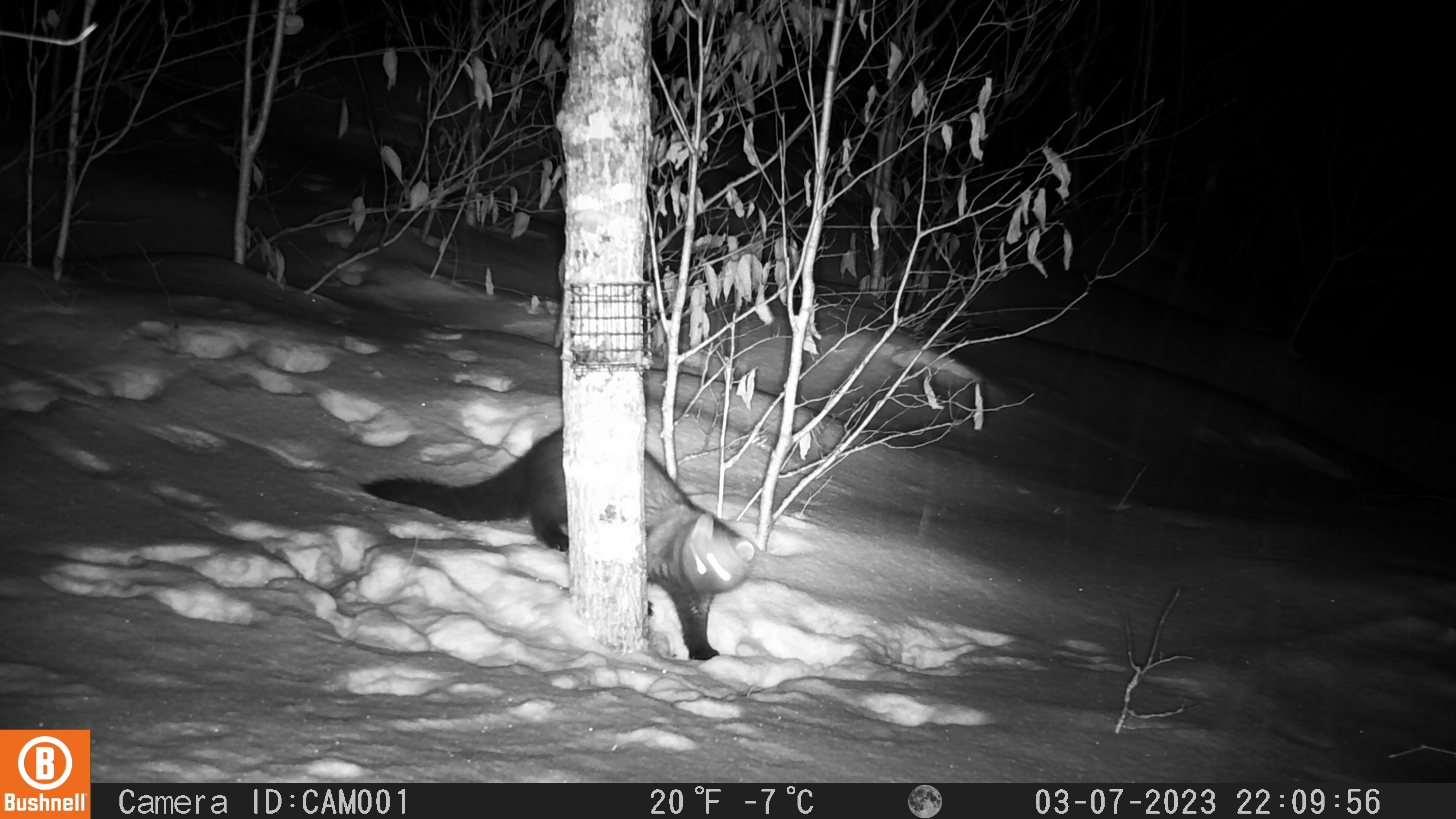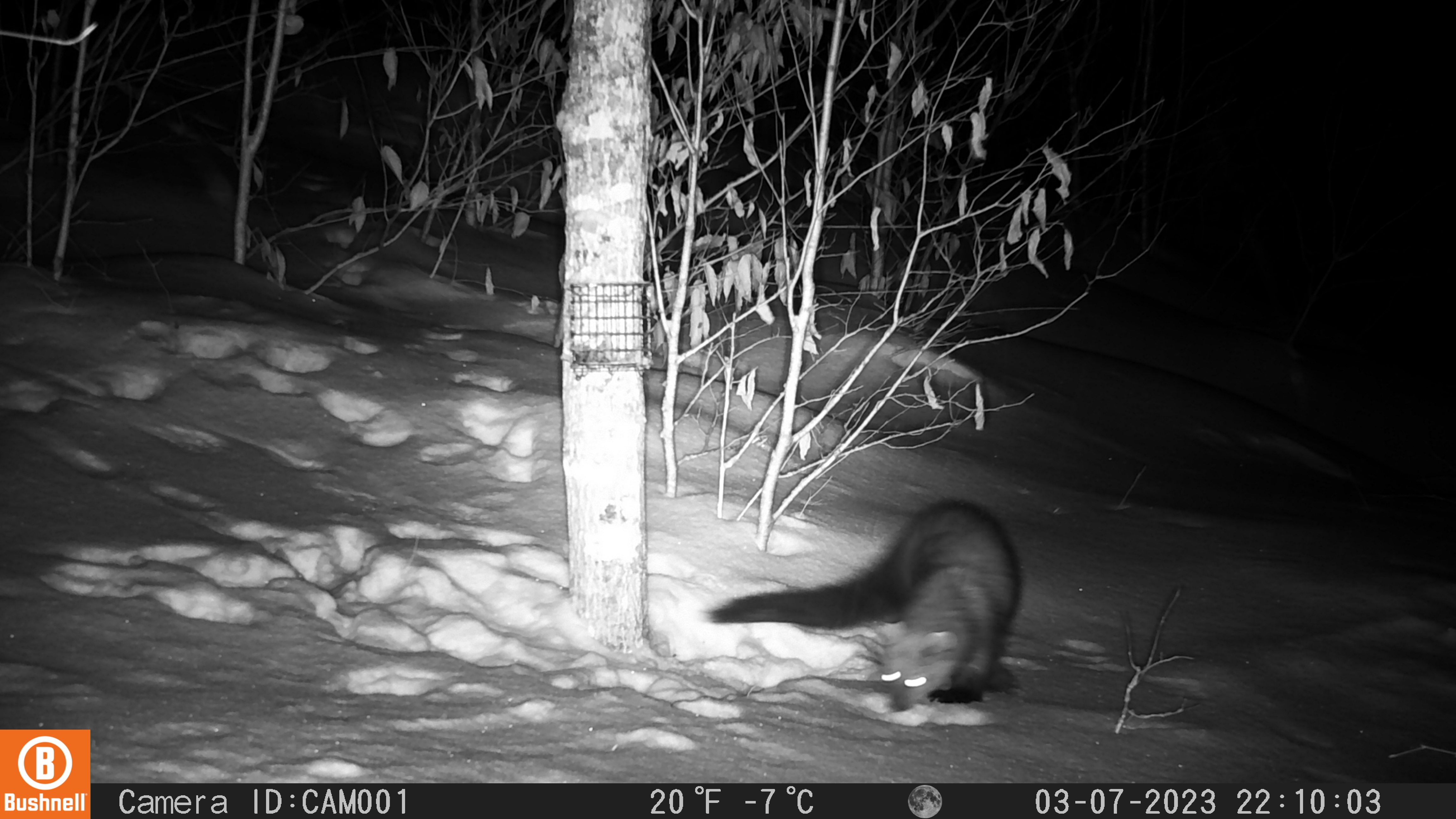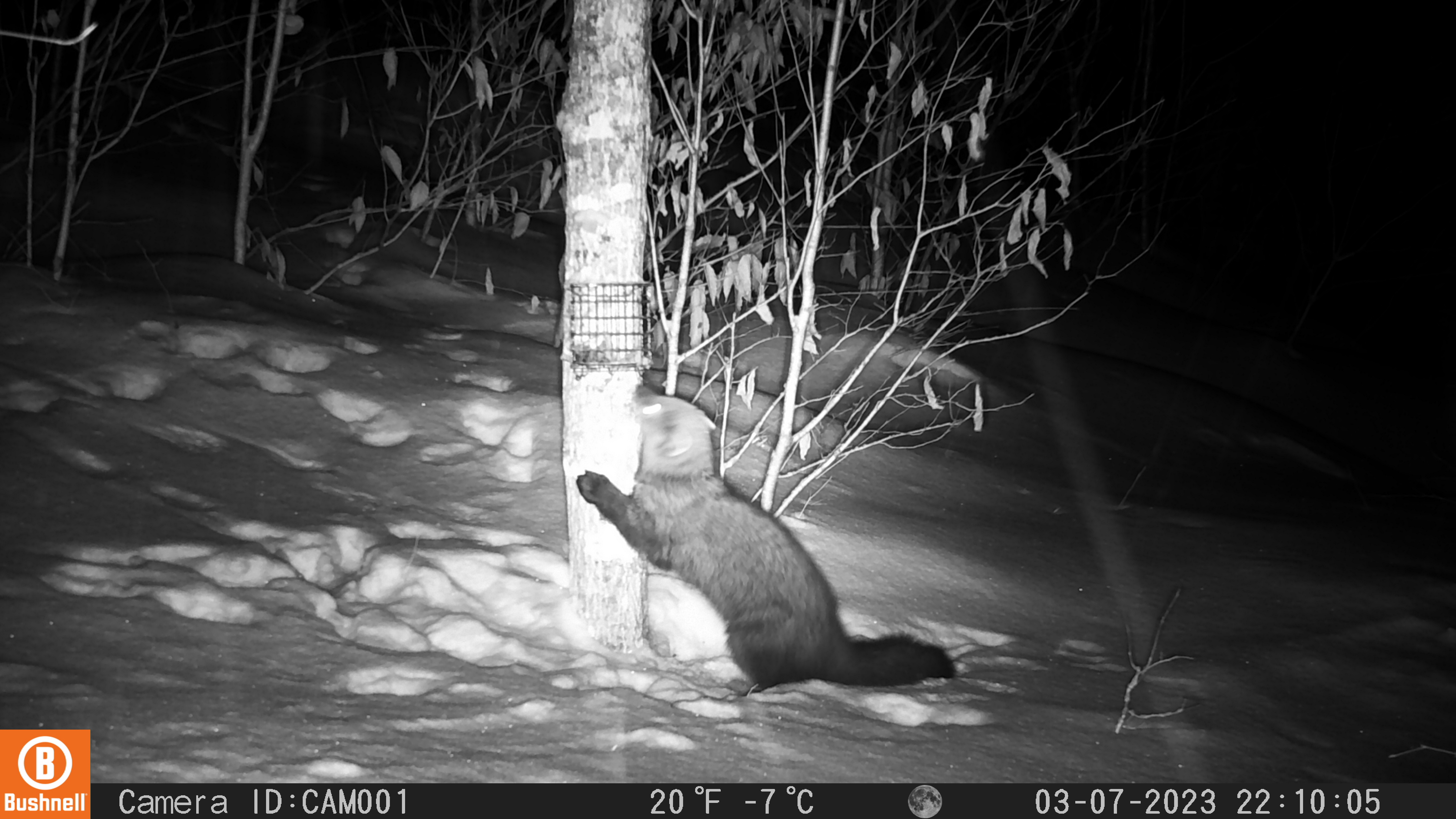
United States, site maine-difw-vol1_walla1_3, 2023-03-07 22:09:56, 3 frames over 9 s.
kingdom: Animalia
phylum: Chordata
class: Mammalia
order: Carnivora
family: Mustelidae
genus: Pekania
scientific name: Pekania pennanti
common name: fisher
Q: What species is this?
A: Fisher (Pekania pennanti).